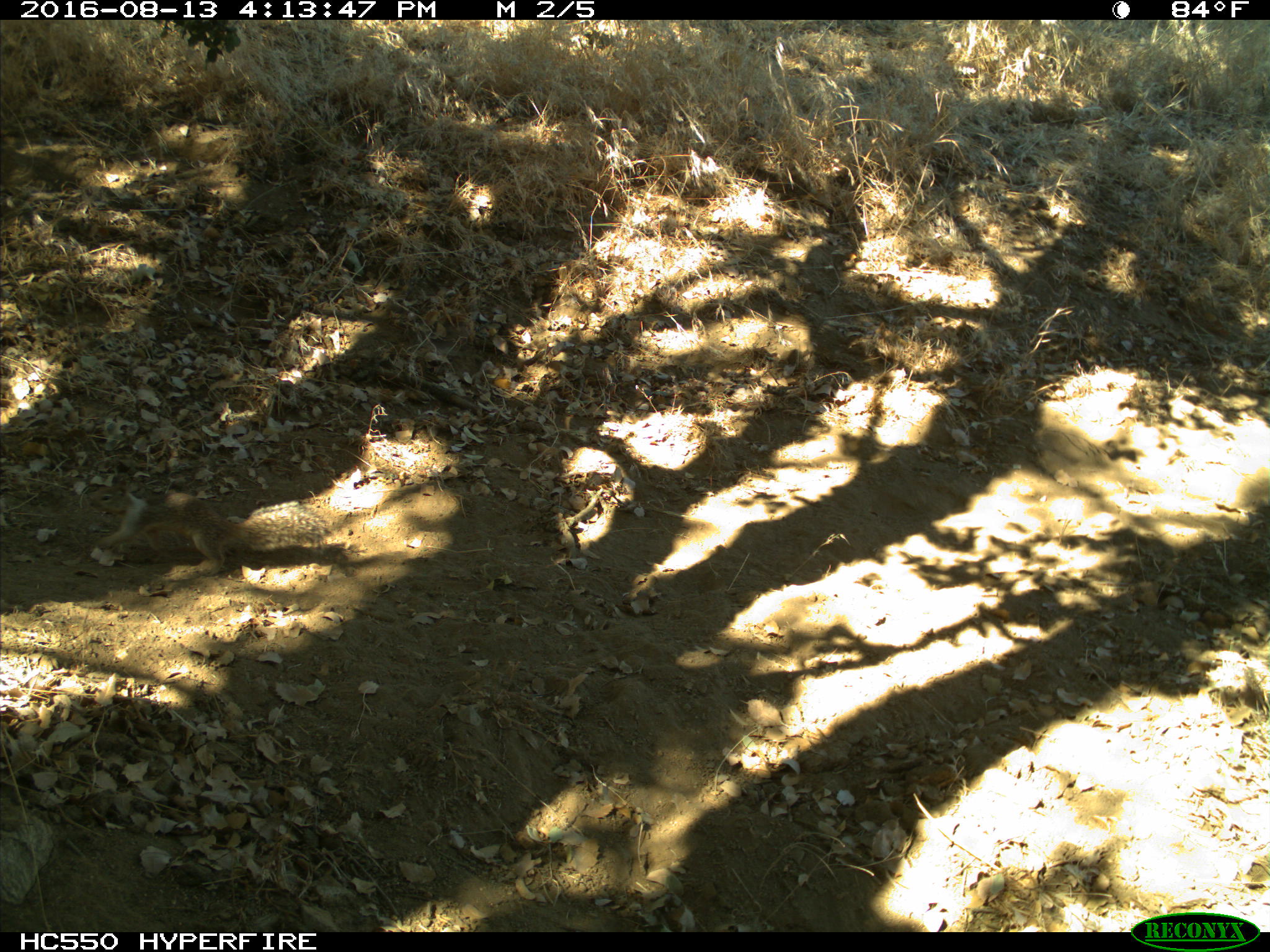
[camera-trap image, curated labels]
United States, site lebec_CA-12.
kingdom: Animalia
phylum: Chordata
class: Mammalia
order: Rodentia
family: Sciuridae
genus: Otospermophilus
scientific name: Otospermophilus beecheyi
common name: california ground squirrel